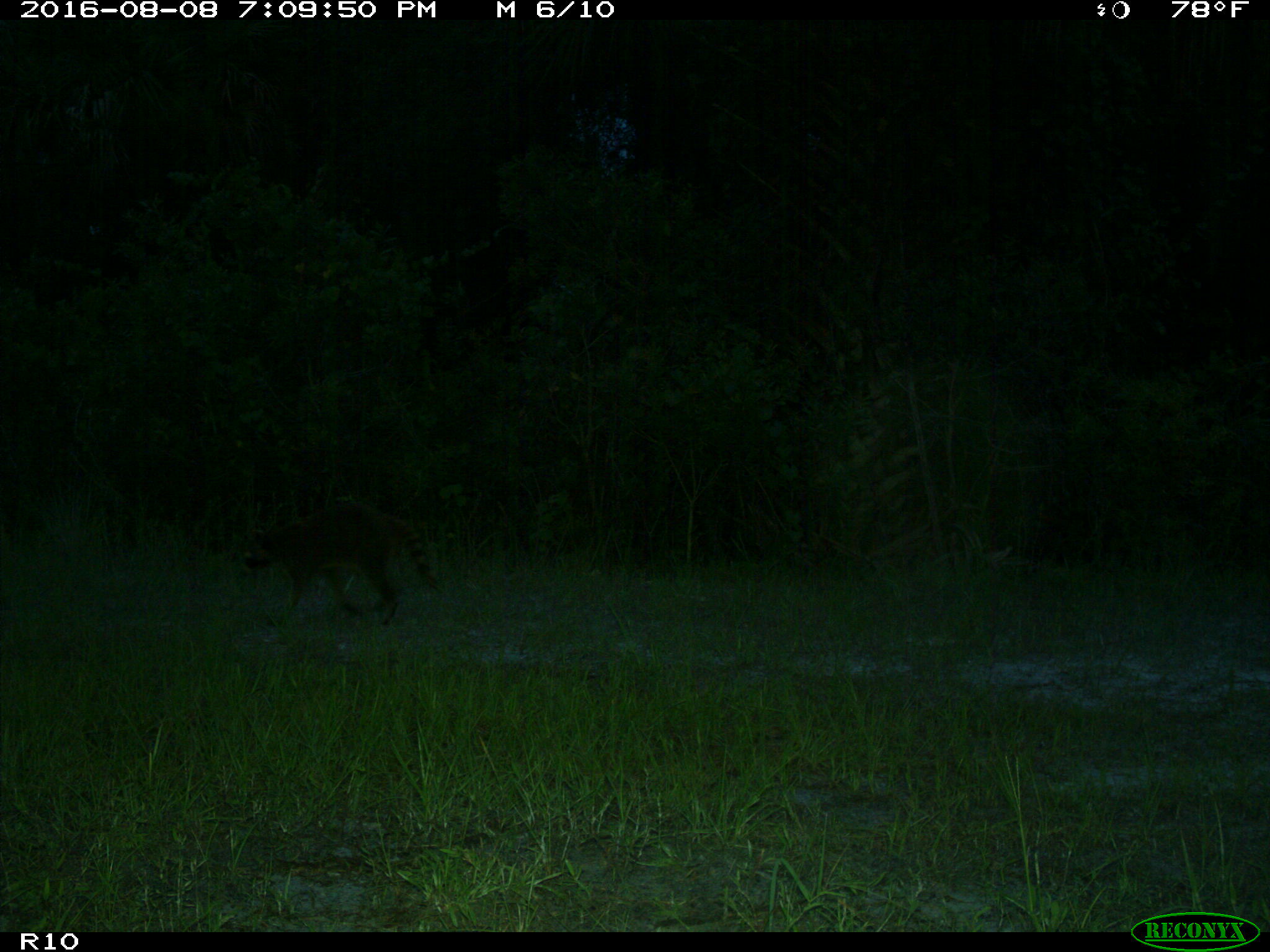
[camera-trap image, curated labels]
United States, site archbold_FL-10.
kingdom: Animalia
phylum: Chordata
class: Mammalia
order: Carnivora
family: Procyonidae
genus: Procyon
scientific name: Procyon lotor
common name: common raccoon